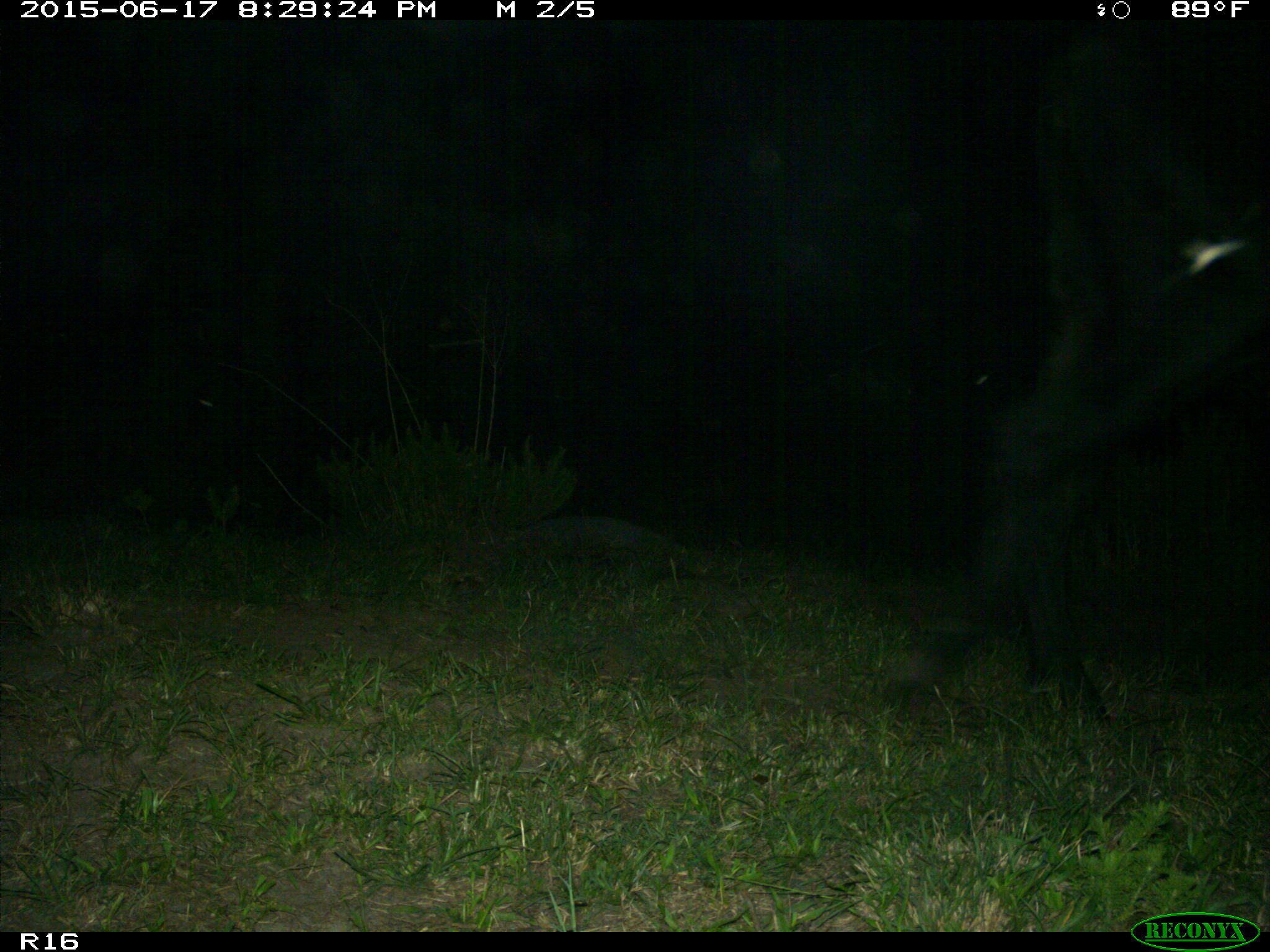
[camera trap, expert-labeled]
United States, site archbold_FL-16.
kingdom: Animalia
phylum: Chordata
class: Mammalia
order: Artiodactyla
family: Bovidae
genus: Bos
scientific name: Bos taurus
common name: domestic cow